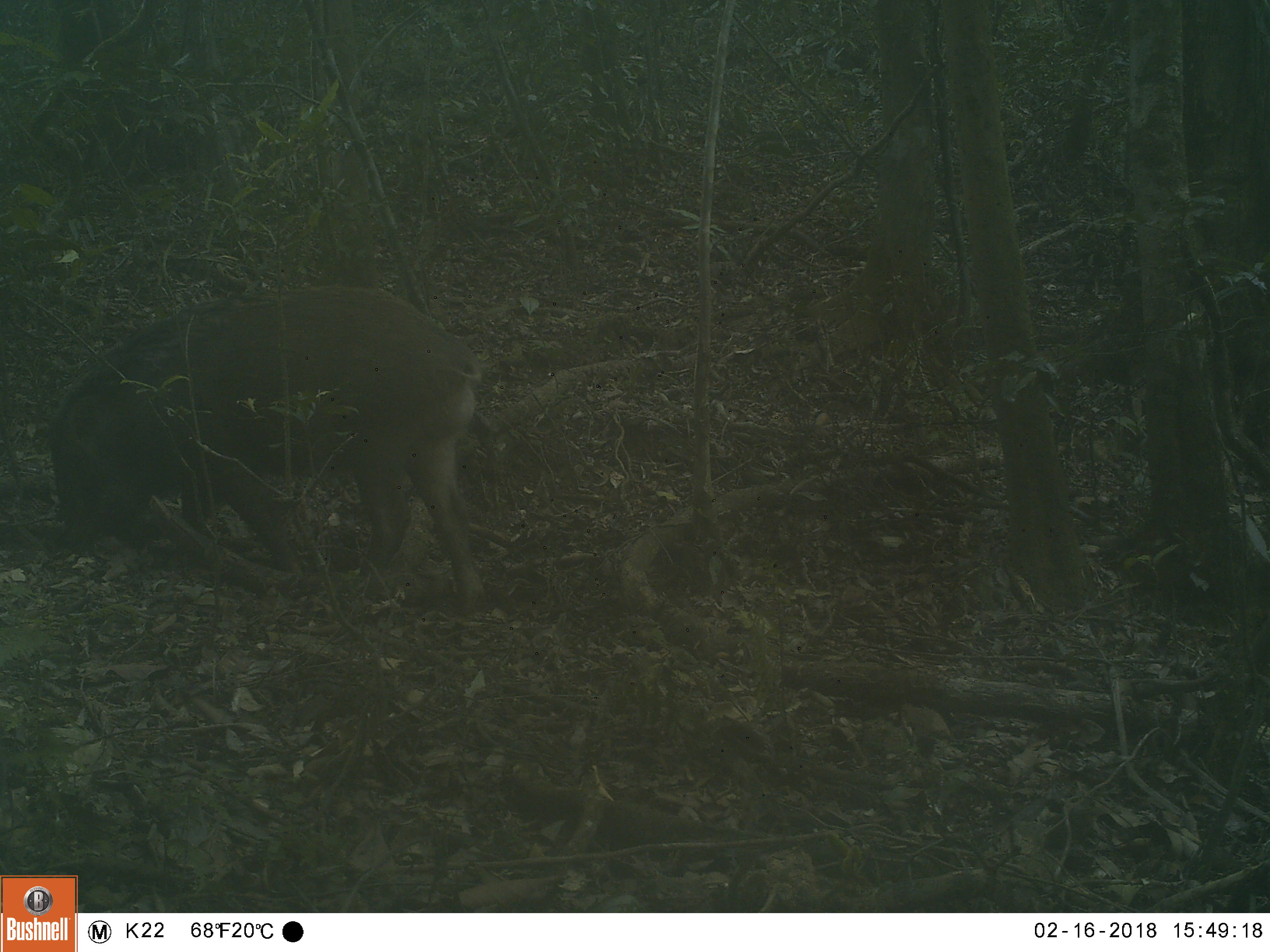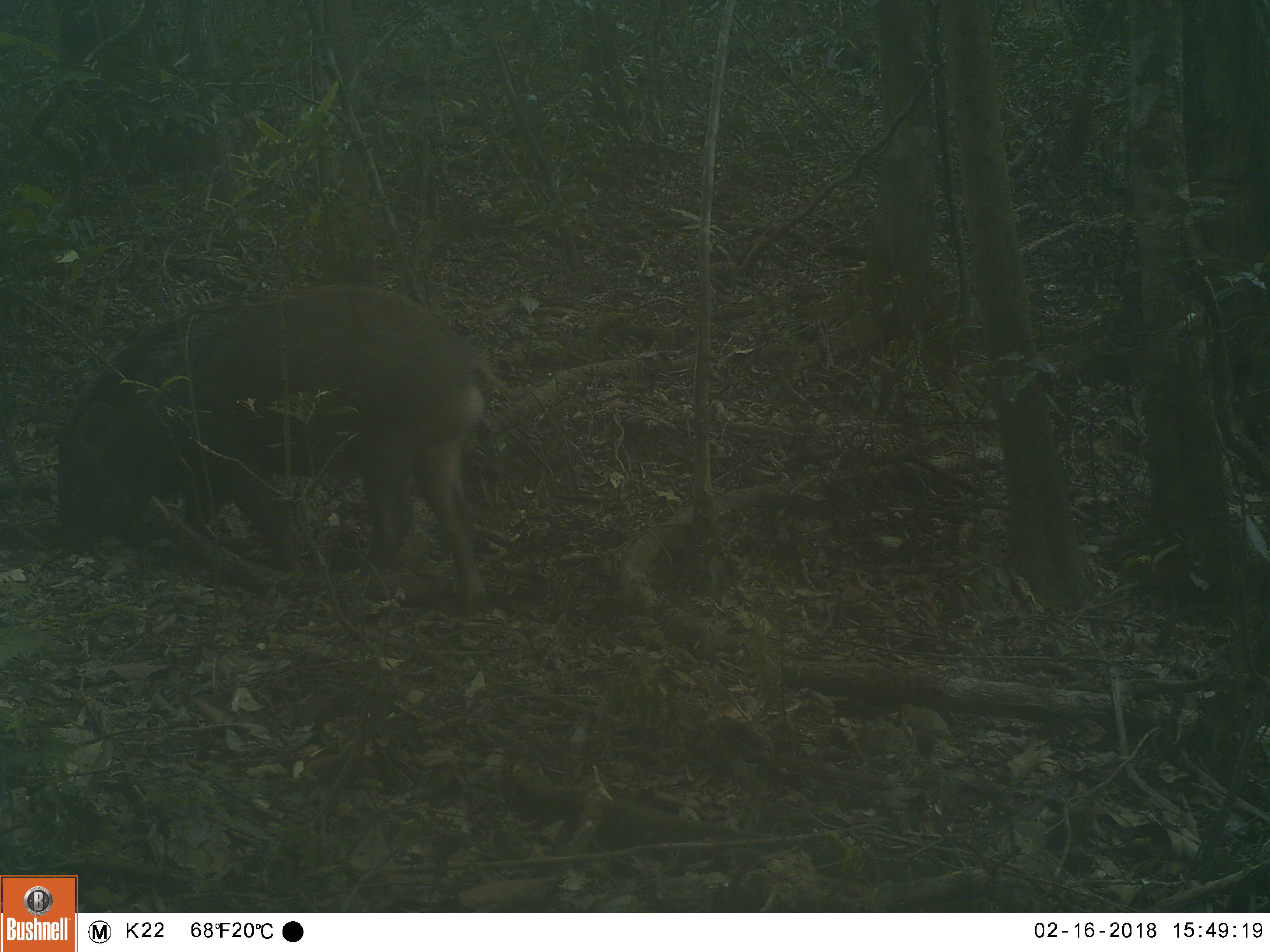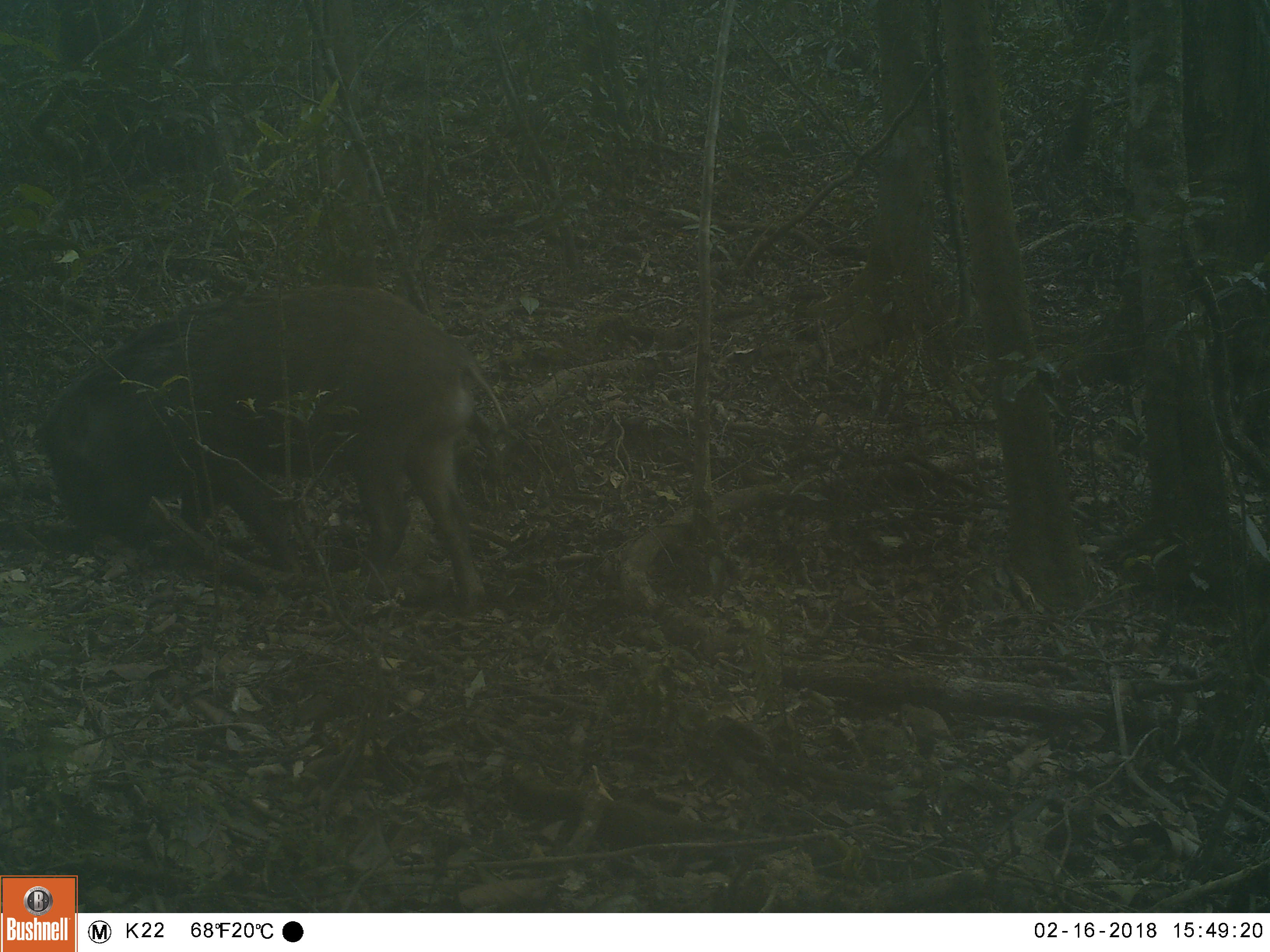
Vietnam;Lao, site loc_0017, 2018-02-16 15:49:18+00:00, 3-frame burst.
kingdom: Animalia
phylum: Chordata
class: Mammalia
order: Artiodactyla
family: Suidae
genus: Sus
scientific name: Sus scrofa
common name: eurasian wild pig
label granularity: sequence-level